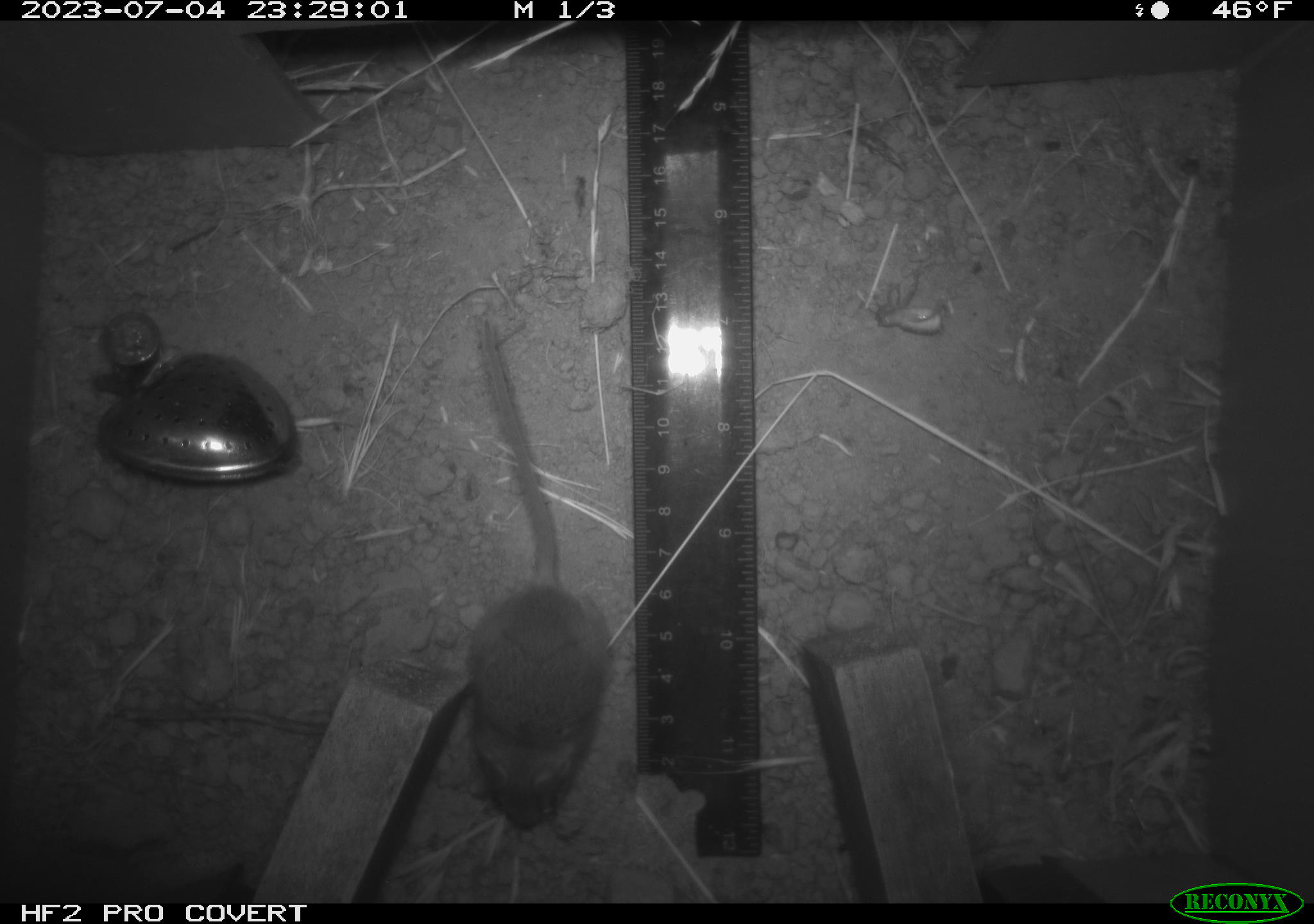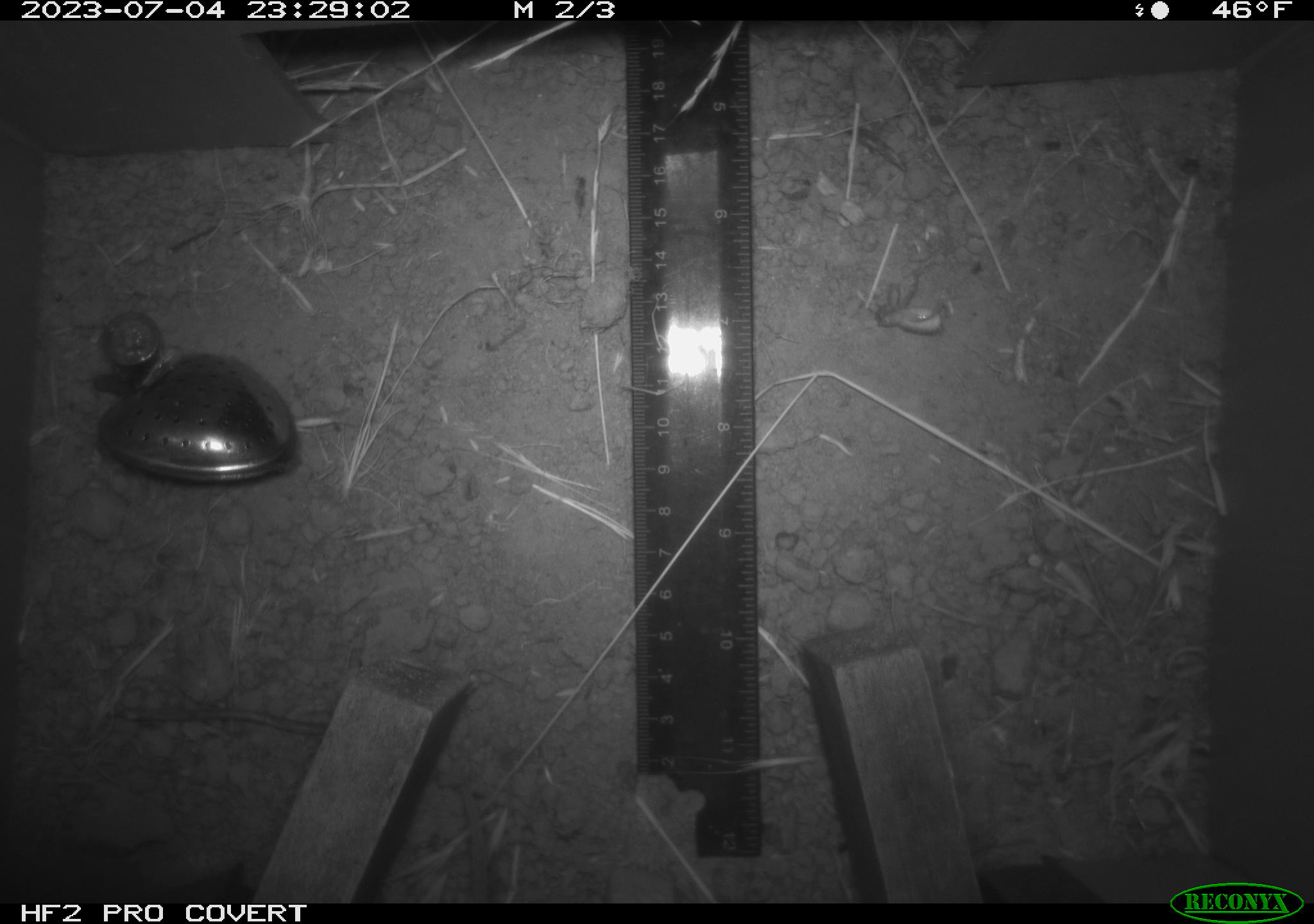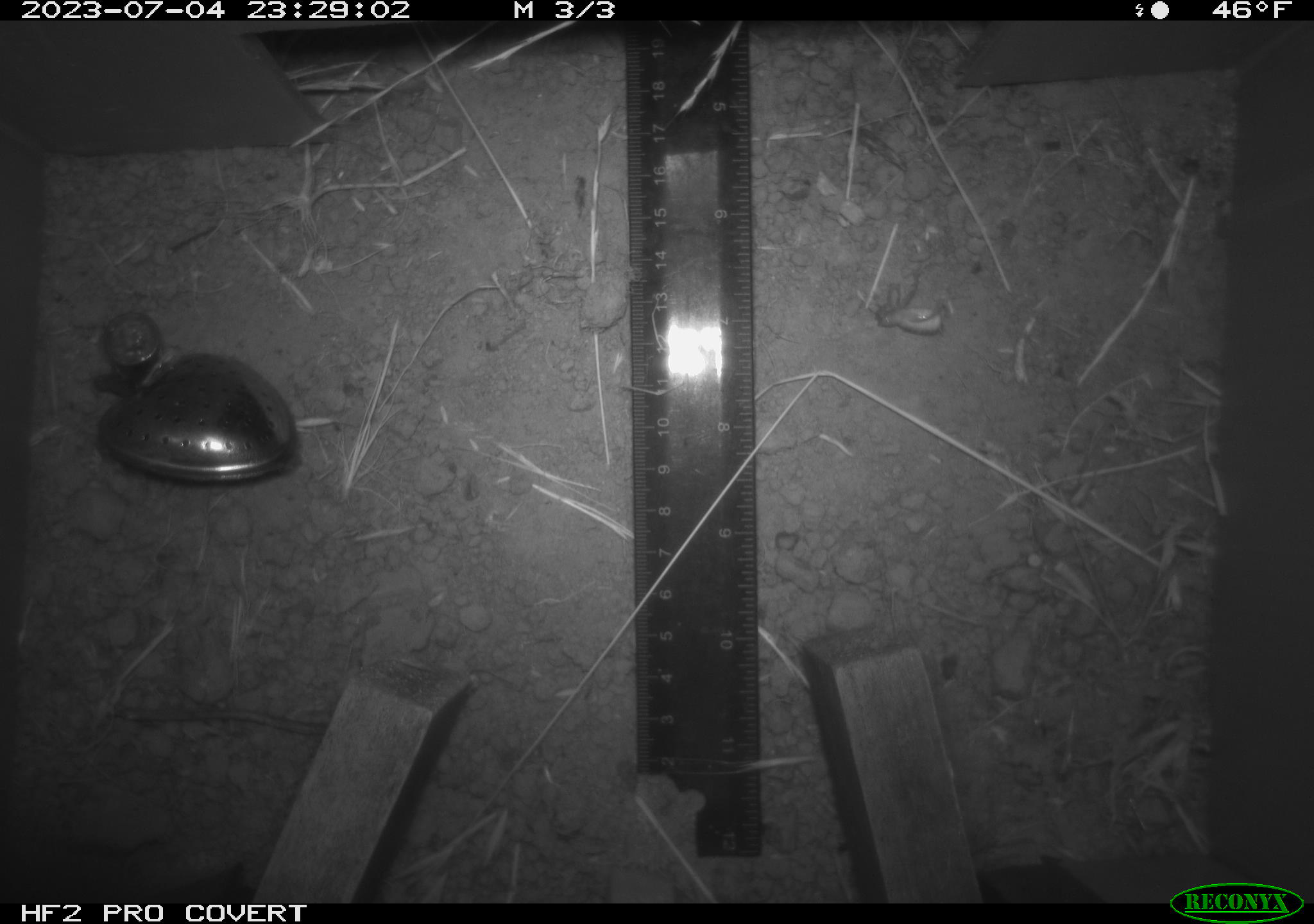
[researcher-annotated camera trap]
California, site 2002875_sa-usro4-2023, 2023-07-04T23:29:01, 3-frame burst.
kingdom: Animalia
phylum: Chordata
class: Mammalia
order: Rodentia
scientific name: Rodentia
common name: mouse species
Mouse species (Rodentia).